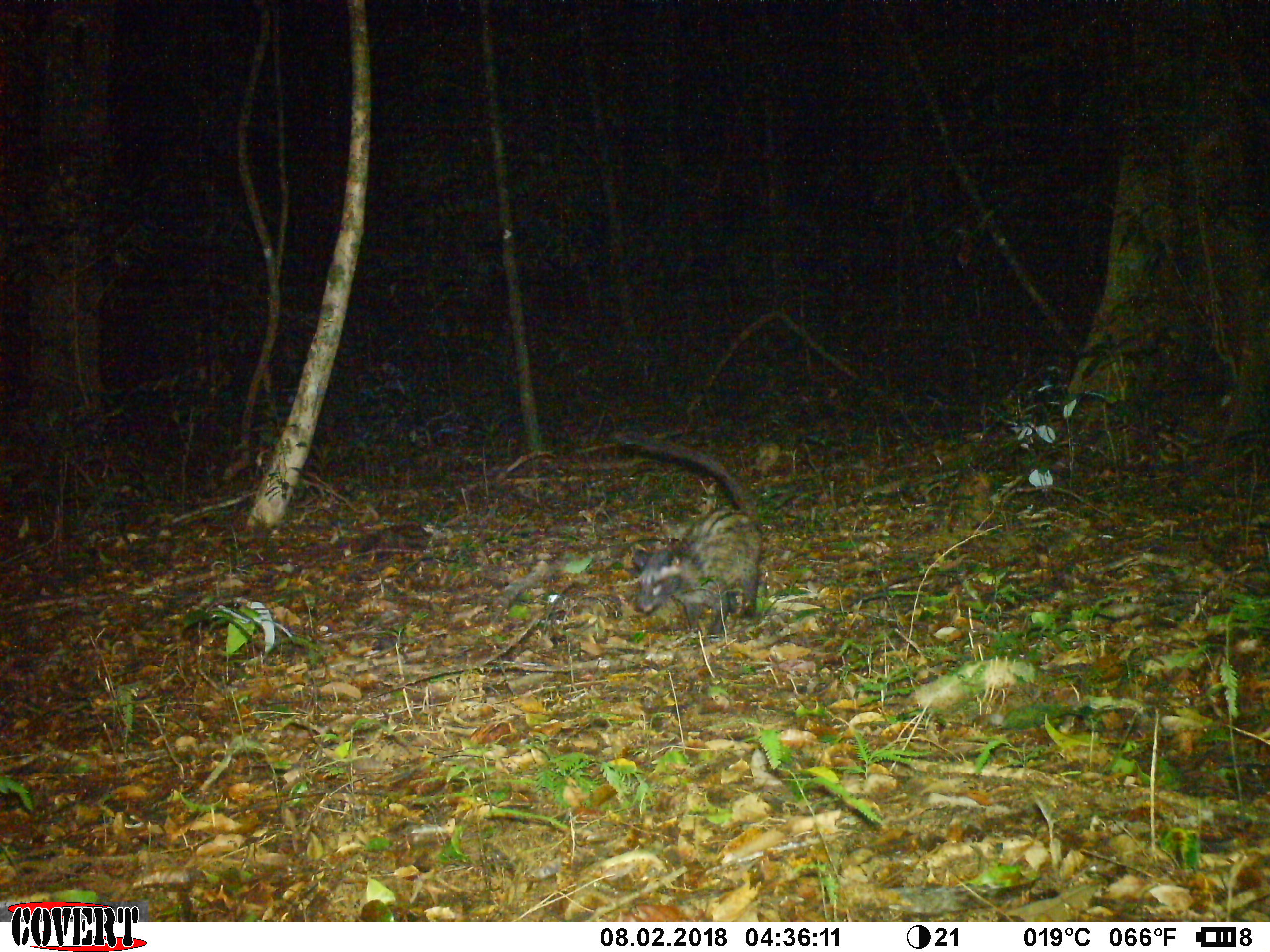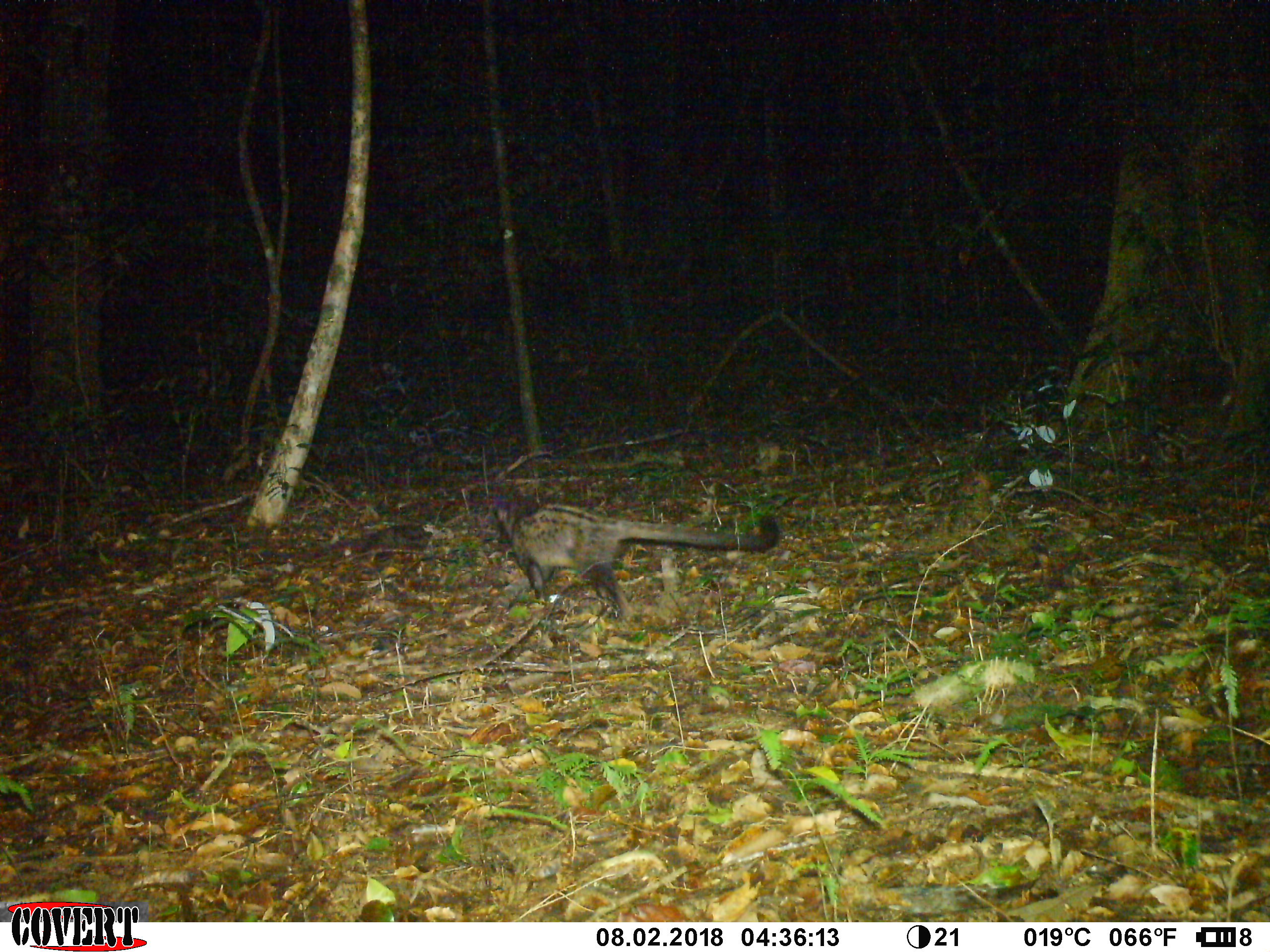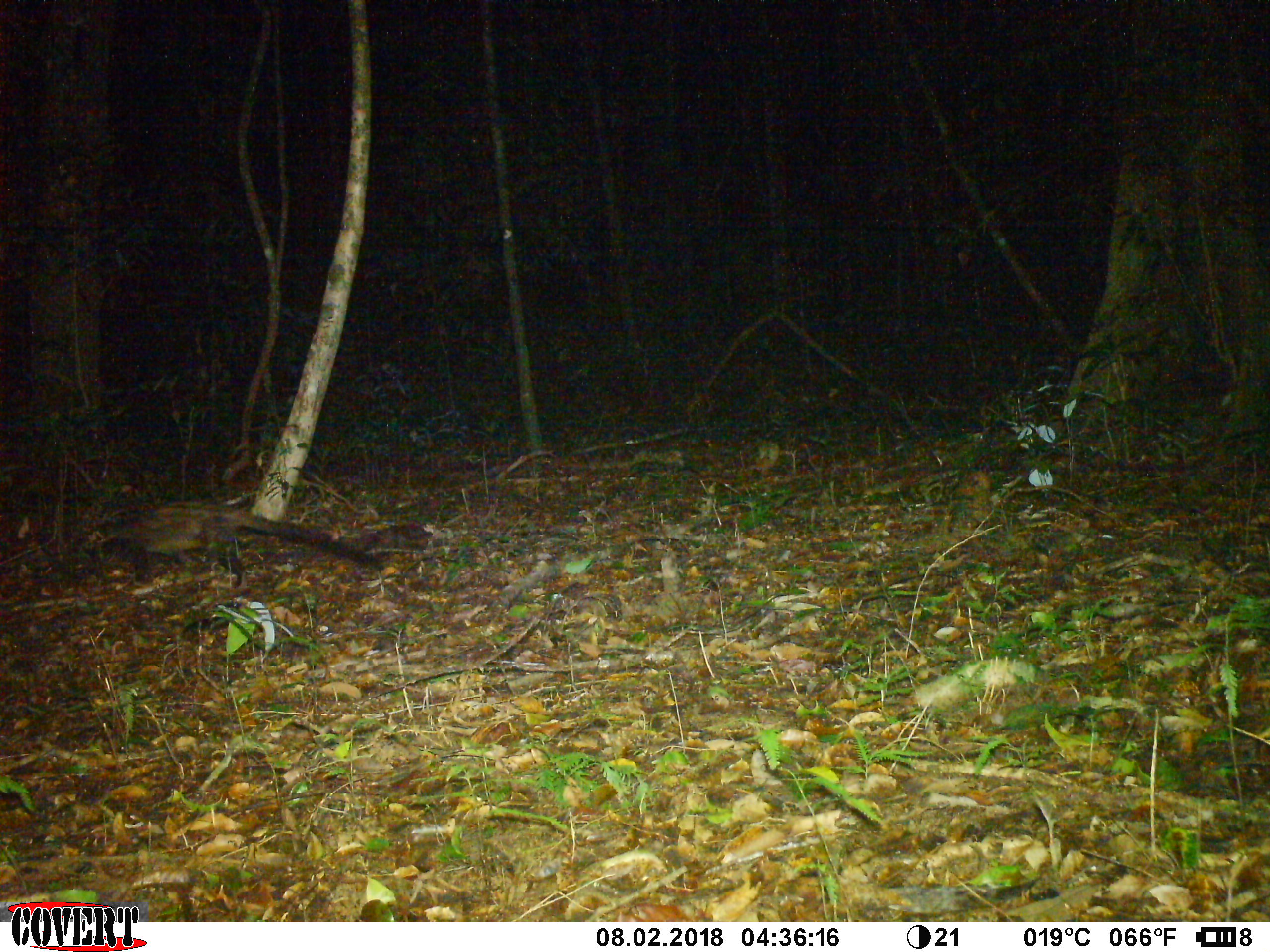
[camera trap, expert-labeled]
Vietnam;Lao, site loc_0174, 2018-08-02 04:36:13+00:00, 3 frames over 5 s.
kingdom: Animalia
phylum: Chordata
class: Mammalia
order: Carnivora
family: Viverridae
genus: Paradoxurus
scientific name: Paradoxurus hermaphroditus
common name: common palm civet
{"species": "common palm civet (Paradoxurus hermaphroditus)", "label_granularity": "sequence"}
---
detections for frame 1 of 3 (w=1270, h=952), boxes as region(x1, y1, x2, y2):
common palm civet: region(614, 430, 764, 641)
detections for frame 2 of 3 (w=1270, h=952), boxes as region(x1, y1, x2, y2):
common palm civet: region(491, 495, 781, 624)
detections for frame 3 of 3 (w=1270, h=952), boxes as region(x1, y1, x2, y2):
common palm civet: region(90, 500, 389, 592)